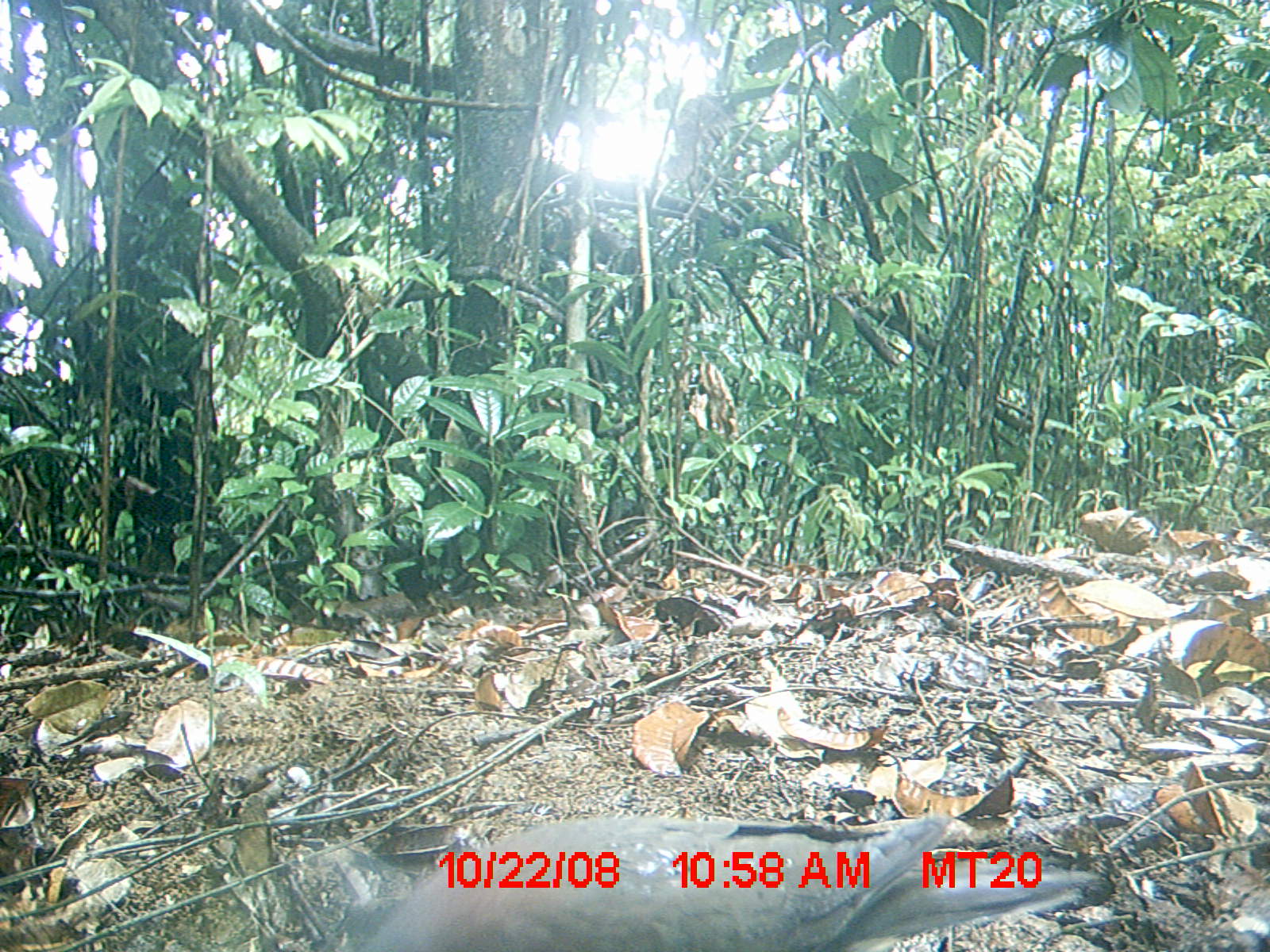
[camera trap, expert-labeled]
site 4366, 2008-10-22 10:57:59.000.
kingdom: Animalia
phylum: Chordata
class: Aves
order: Columbiformes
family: Columbidae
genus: Streptopelia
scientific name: Streptopelia picturata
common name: madagascar turtle-dove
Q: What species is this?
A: Streptopelia picturata (madagascar turtle-dove).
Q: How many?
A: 1.